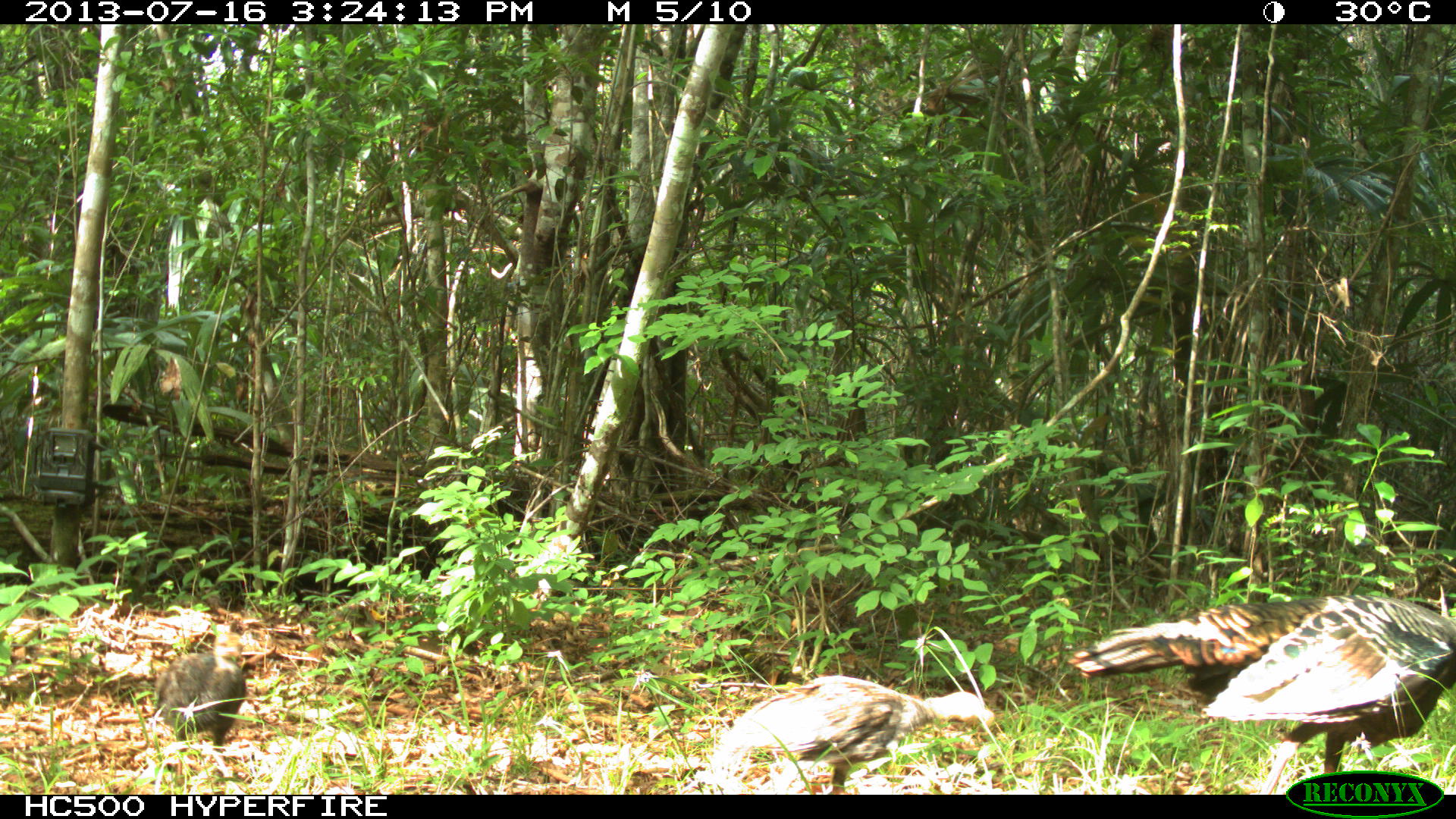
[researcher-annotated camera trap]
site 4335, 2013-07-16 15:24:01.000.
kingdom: Animalia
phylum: Chordata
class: Aves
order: Galliformes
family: Phasianidae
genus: Meleagris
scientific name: Meleagris ocellata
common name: ocellated turkey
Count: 5.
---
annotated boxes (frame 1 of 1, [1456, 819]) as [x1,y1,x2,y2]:
meleagris ocellata: [1067,592,1456,793]; [709,673,995,794]; [144,629,247,784]